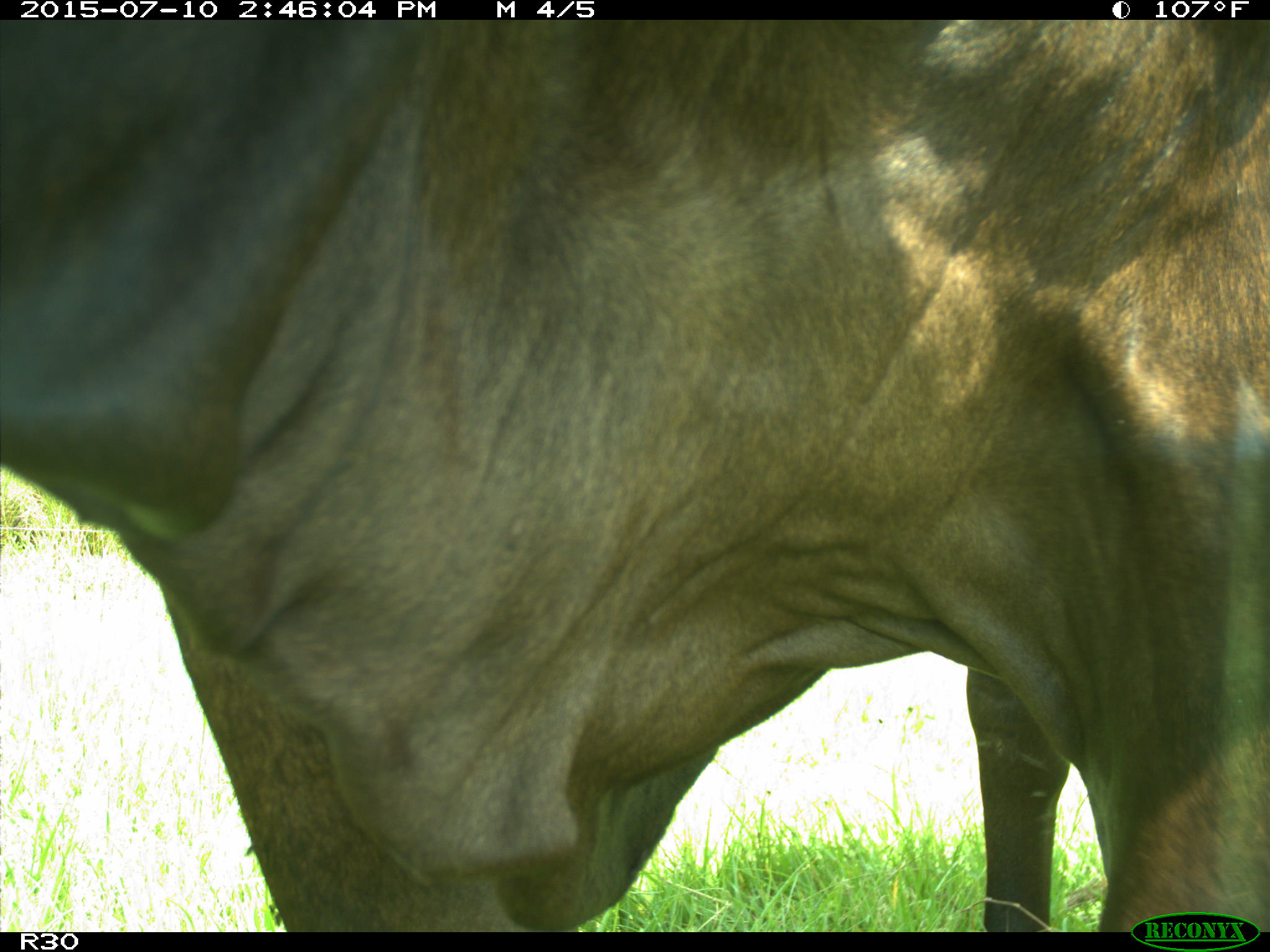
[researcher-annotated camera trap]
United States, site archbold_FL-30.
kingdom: Animalia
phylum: Chordata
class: Mammalia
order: Artiodactyla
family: Bovidae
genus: Bos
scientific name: Bos taurus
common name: domestic cow